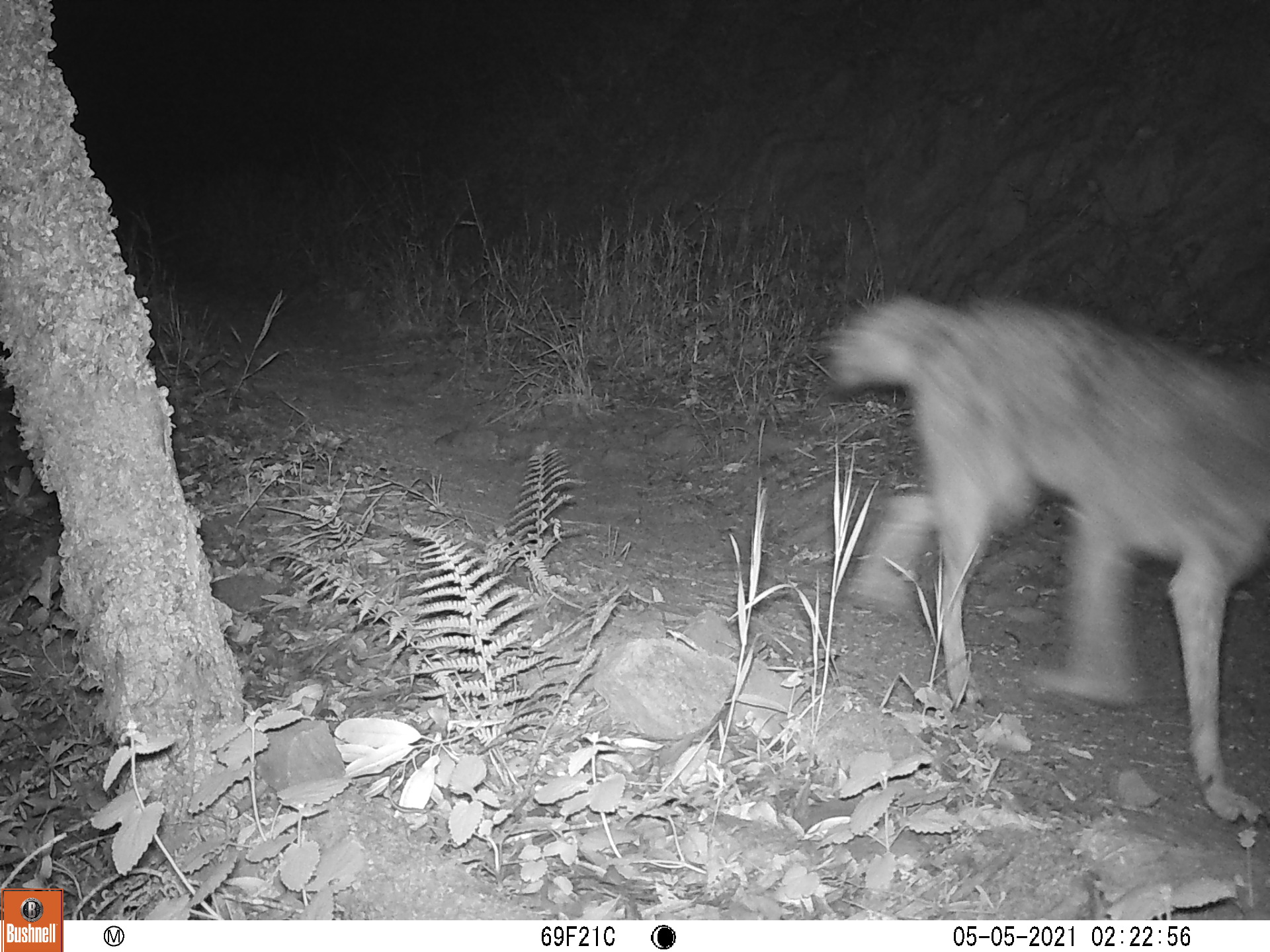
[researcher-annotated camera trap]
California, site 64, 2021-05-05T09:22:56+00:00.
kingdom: Animalia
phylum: Chordata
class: Mammalia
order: Carnivora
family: Canidae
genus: Canis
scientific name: Canis latrans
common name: coyote